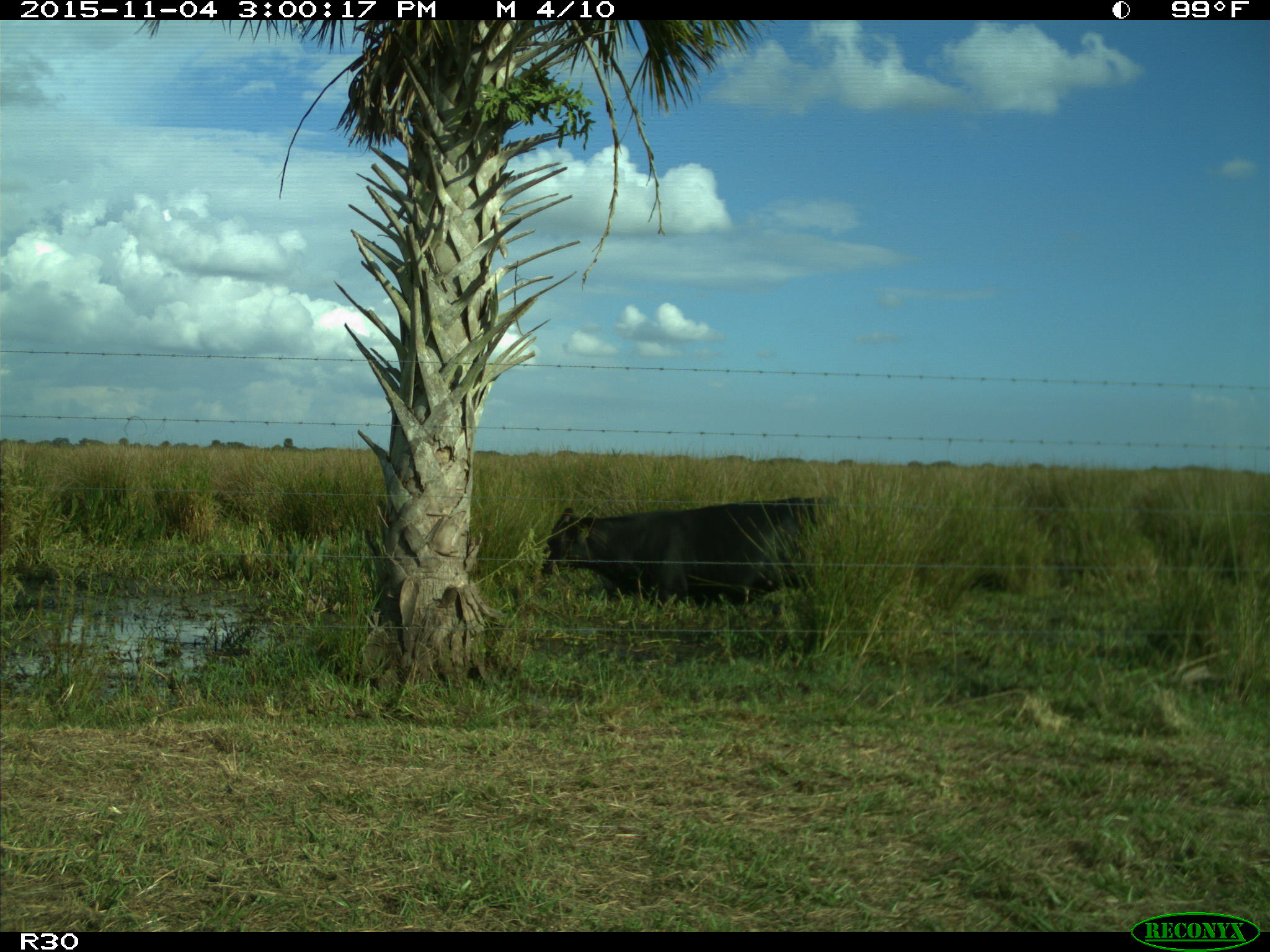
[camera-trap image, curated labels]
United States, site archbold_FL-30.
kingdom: Animalia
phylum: Chordata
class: Mammalia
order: Artiodactyla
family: Bovidae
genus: Bos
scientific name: Bos taurus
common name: domestic cow